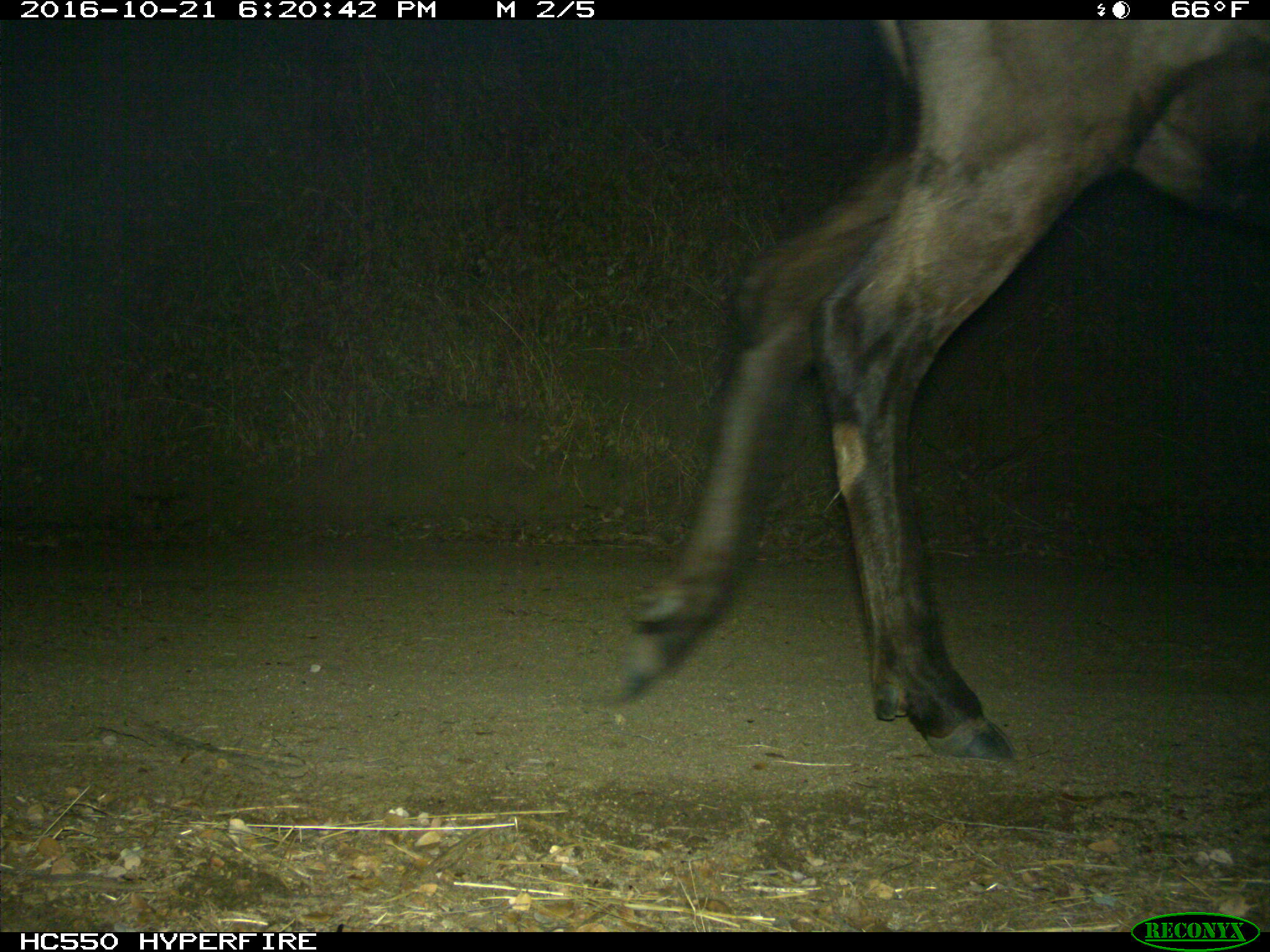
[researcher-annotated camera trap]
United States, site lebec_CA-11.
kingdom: Animalia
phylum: Chordata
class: Mammalia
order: Artiodactyla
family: Cervidae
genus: Cervus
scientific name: Cervus canadensis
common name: elk